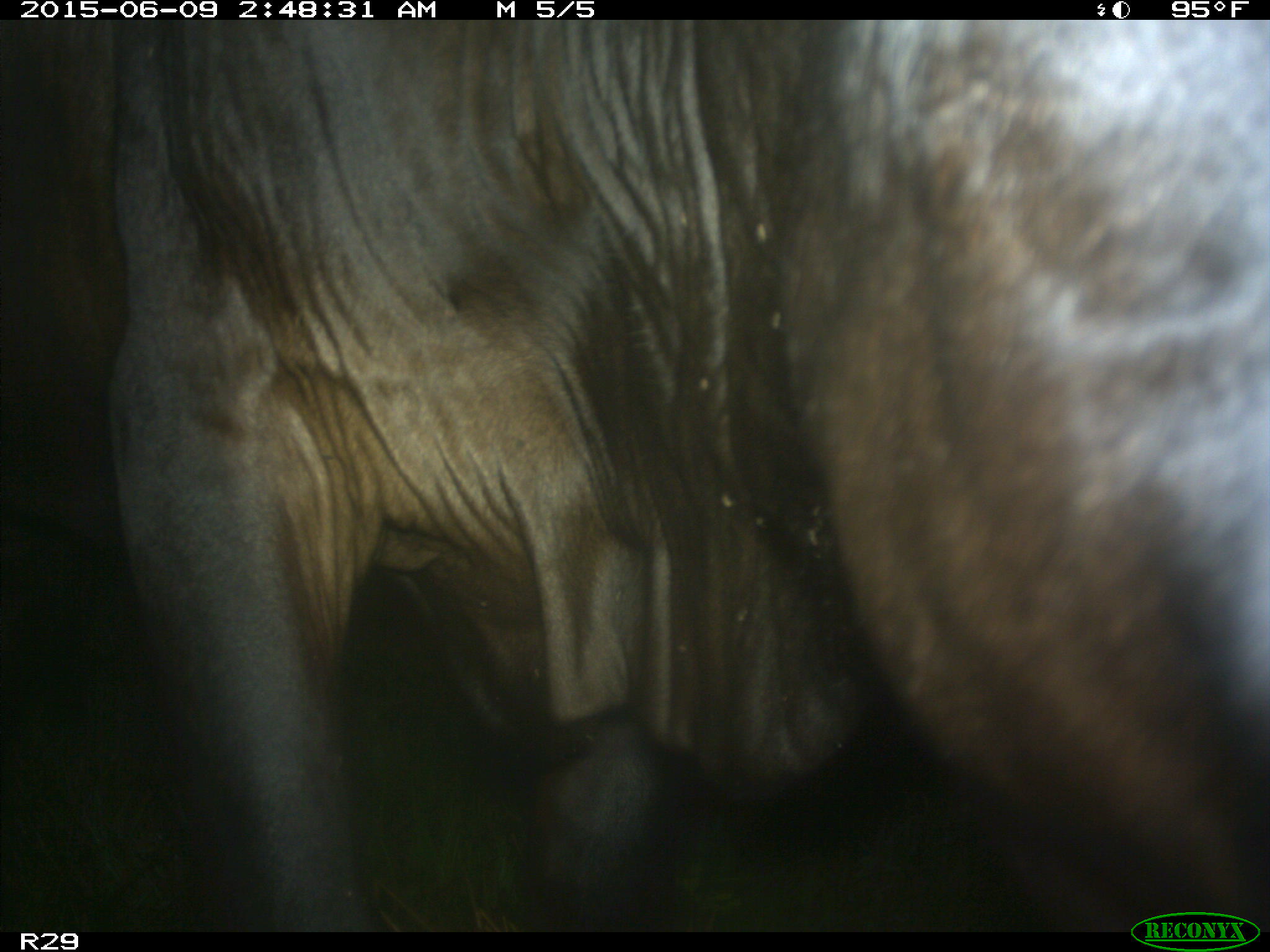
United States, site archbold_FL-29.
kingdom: Animalia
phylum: Chordata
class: Mammalia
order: Artiodactyla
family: Bovidae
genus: Bos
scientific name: Bos taurus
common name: domestic cow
Bos taurus (domestic cow).